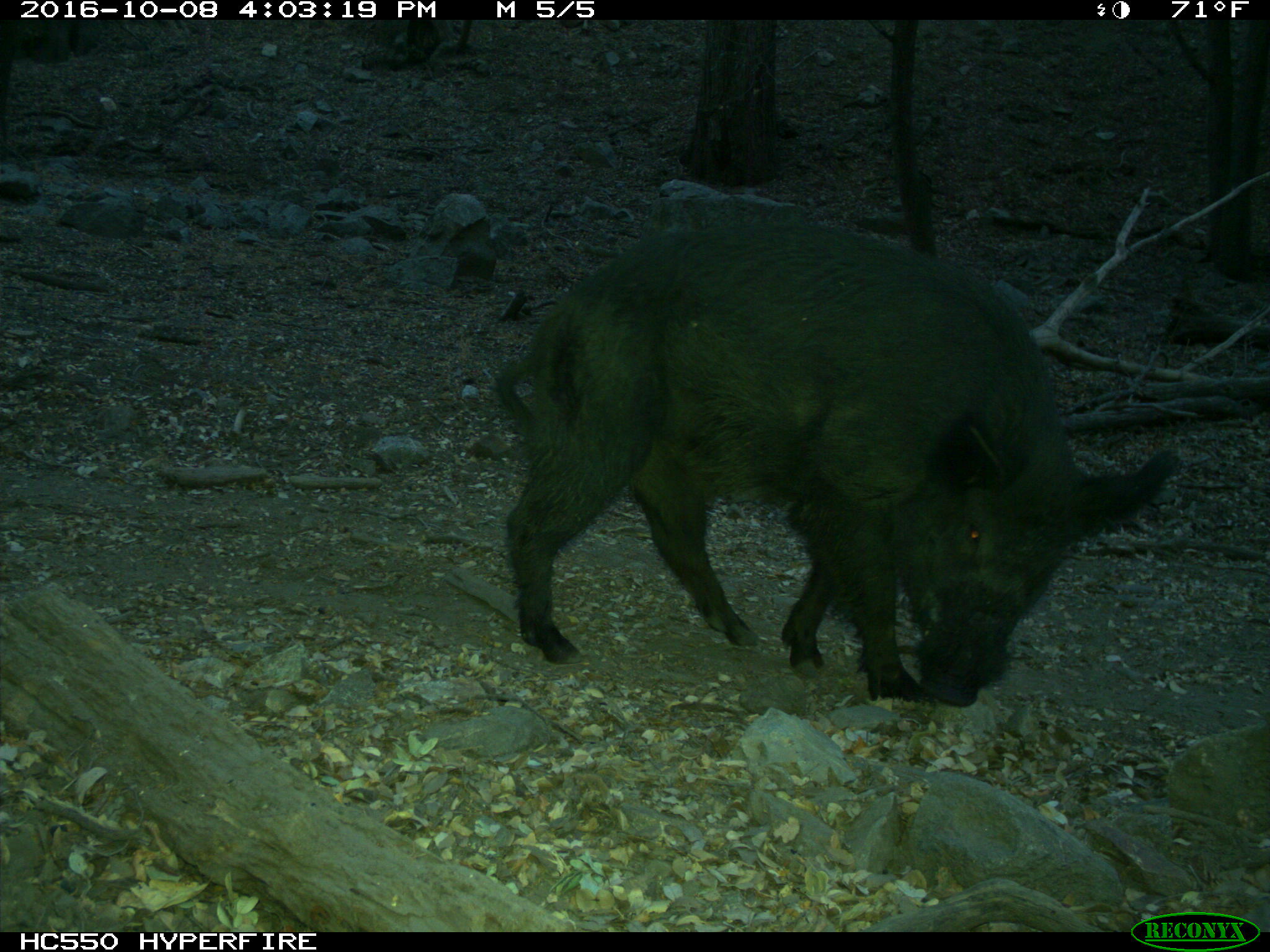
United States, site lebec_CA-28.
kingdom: Animalia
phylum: Chordata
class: Mammalia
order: Artiodactyla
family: Suidae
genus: Sus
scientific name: Sus scrofa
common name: wild boar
Sus scrofa (wild boar).